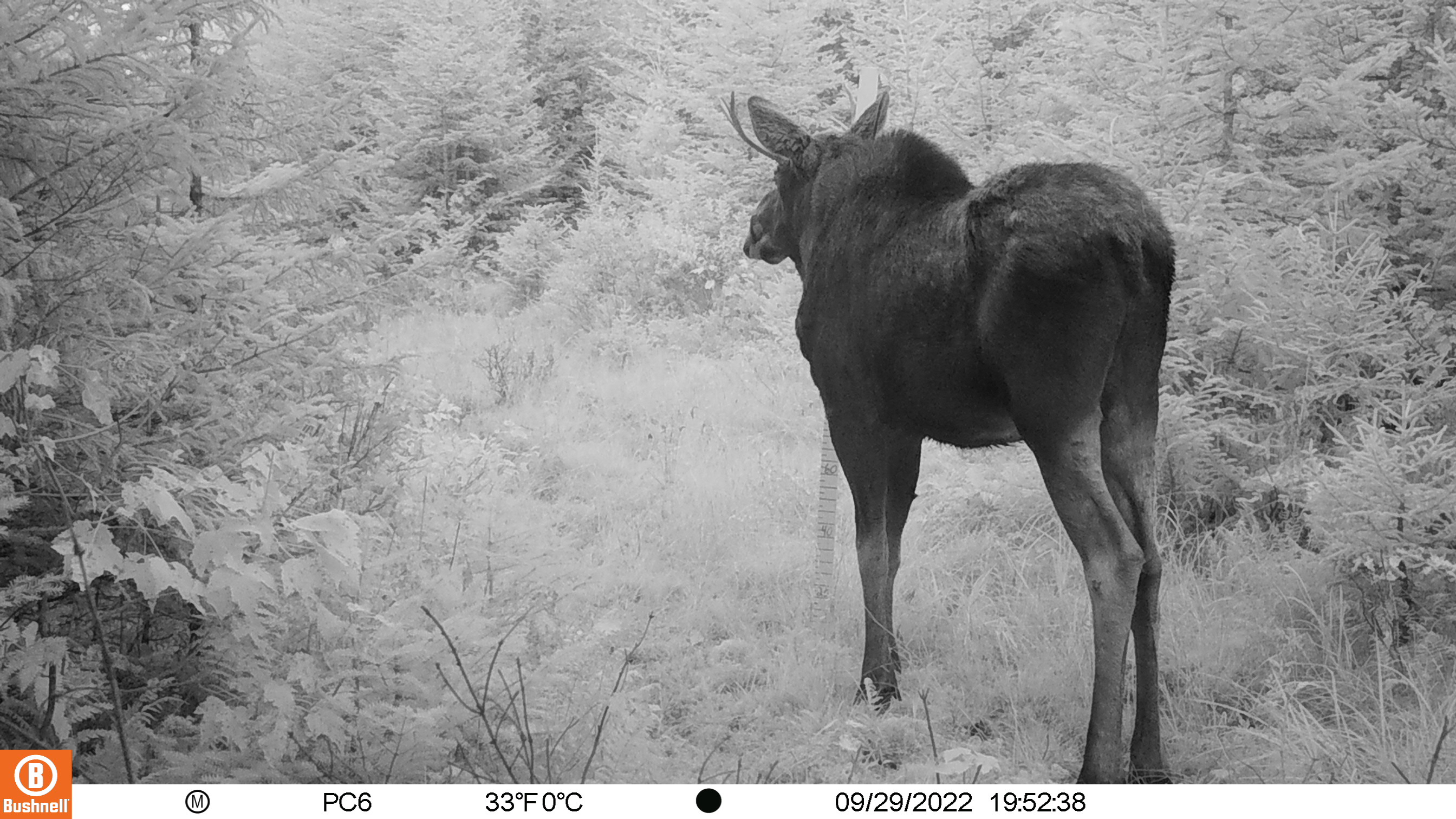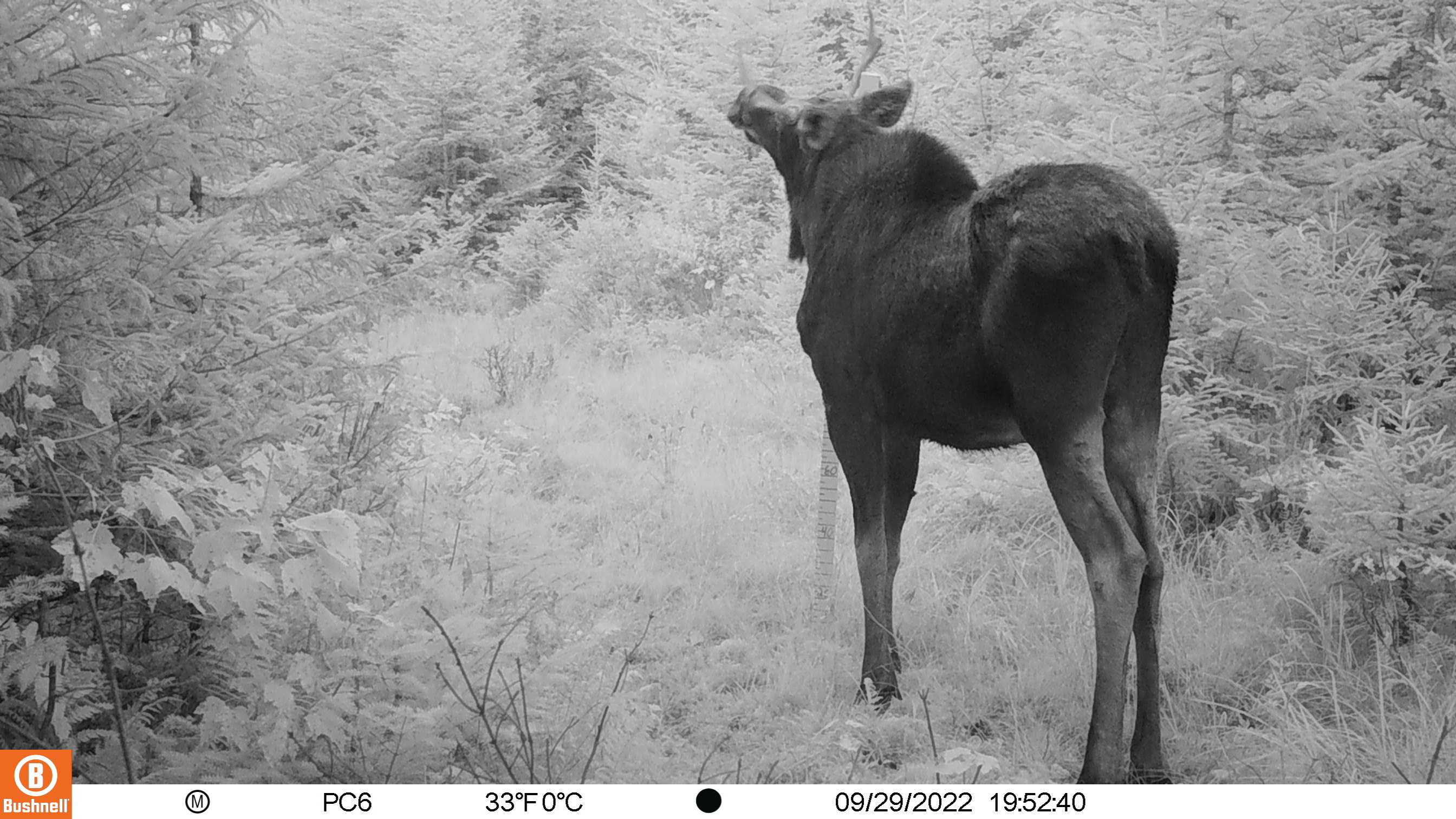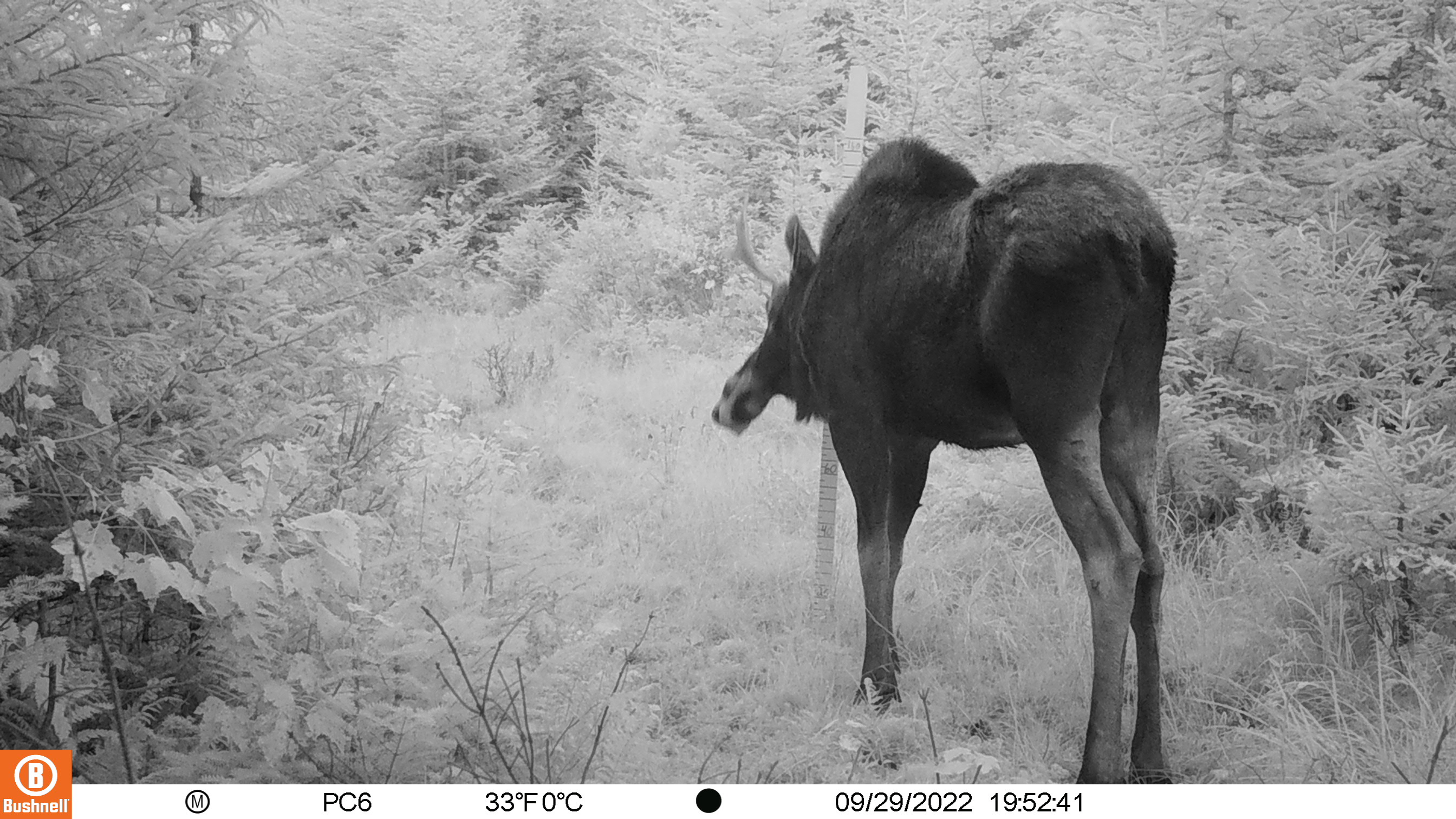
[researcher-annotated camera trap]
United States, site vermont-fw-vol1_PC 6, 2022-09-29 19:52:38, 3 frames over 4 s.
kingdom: Animalia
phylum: Chordata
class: Mammalia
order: Artiodactyla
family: Cervidae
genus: Alces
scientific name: Alces alces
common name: moose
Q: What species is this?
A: Moose (Alces alces).